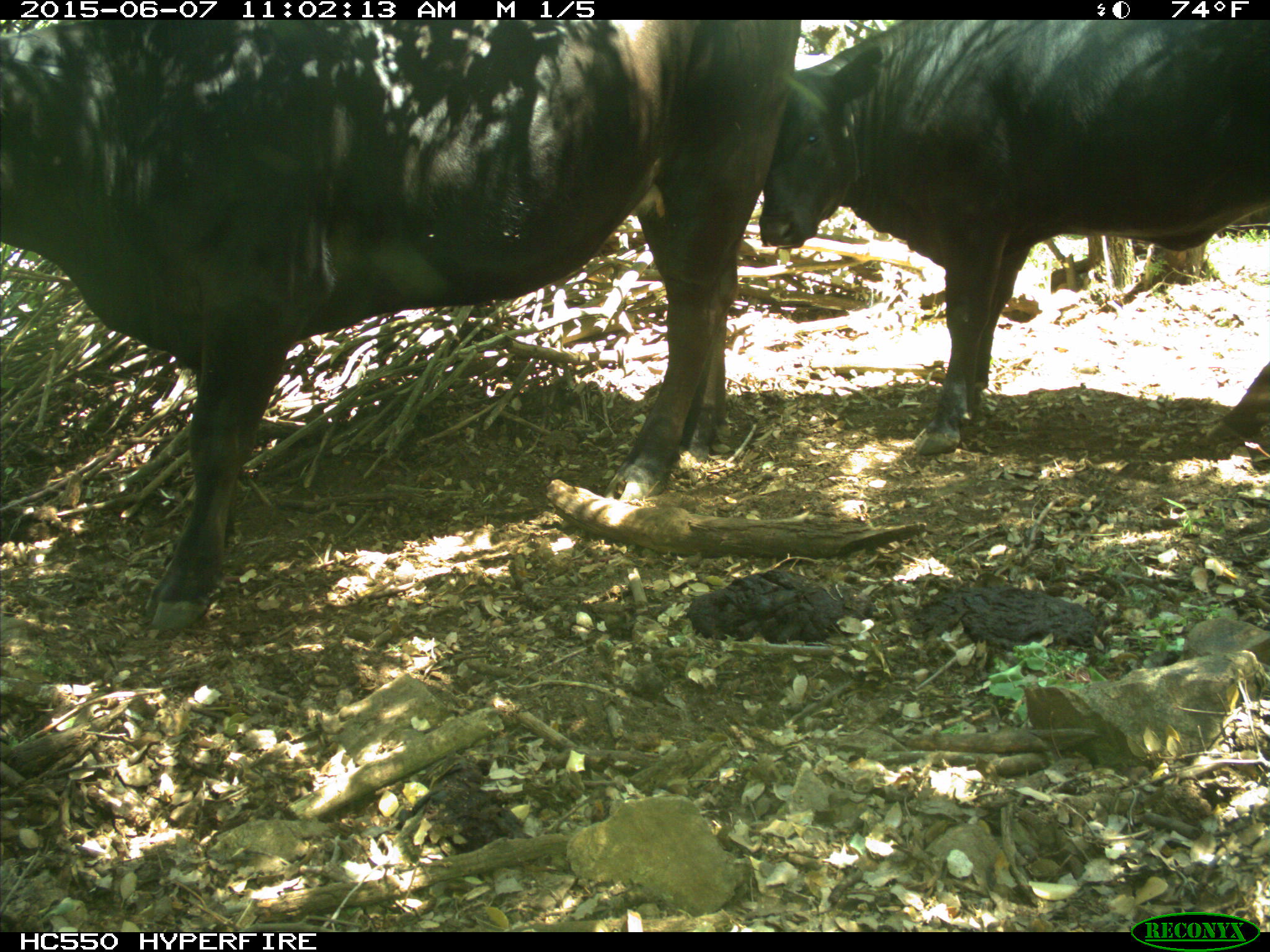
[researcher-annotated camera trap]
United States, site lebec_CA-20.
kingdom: Animalia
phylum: Chordata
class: Mammalia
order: Artiodactyla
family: Bovidae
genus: Bos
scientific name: Bos taurus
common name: domestic cow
Bos taurus (domestic cow).